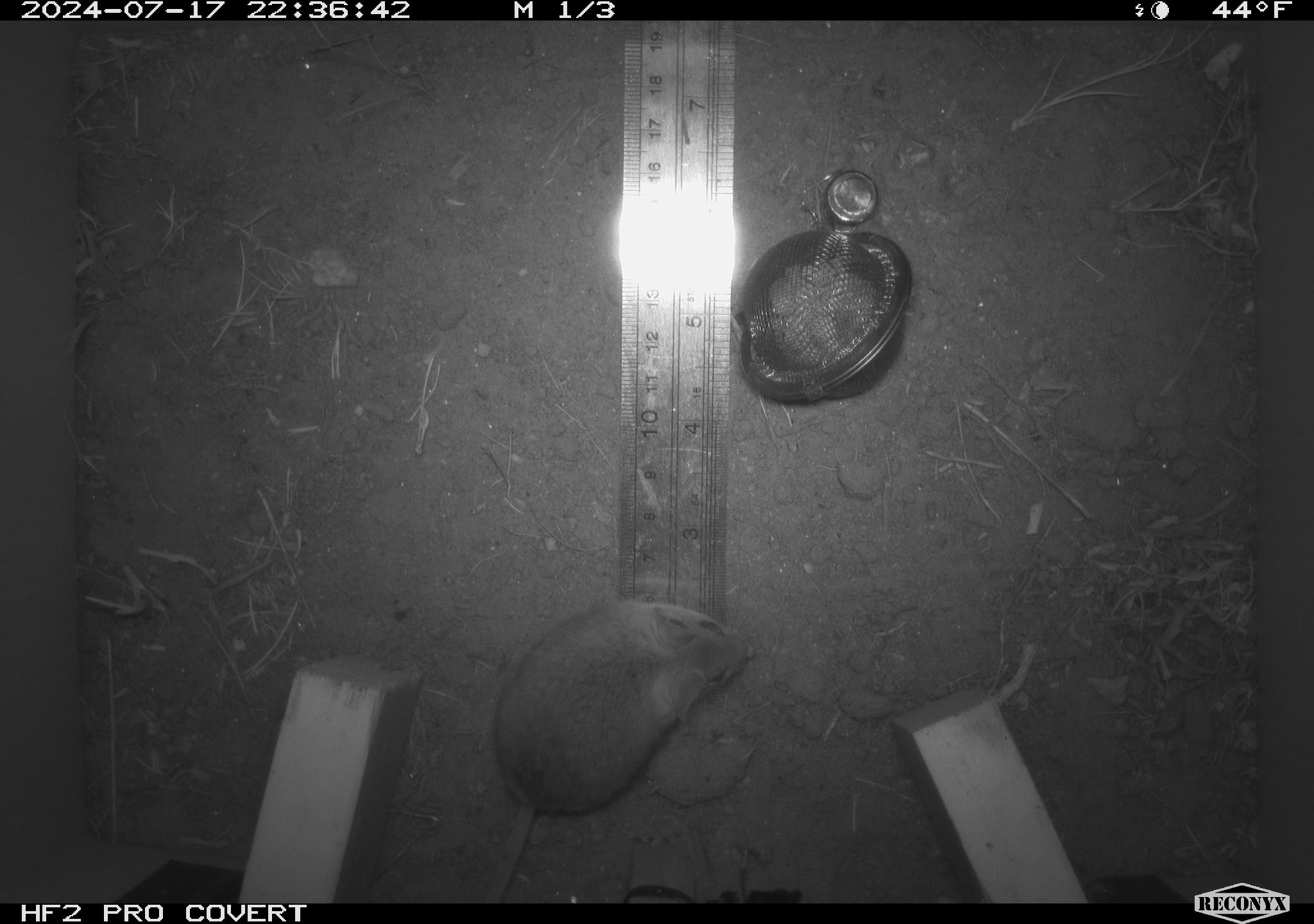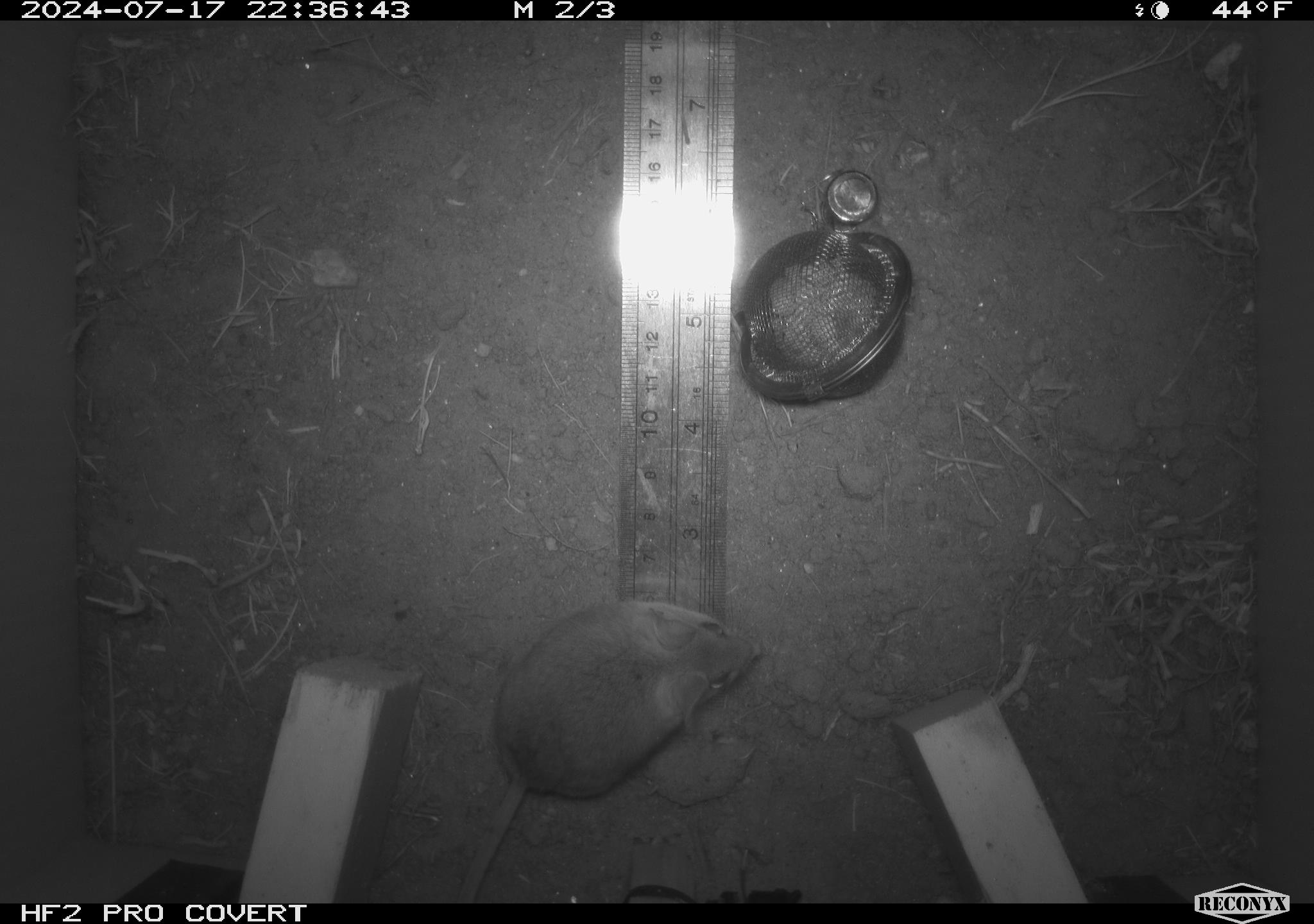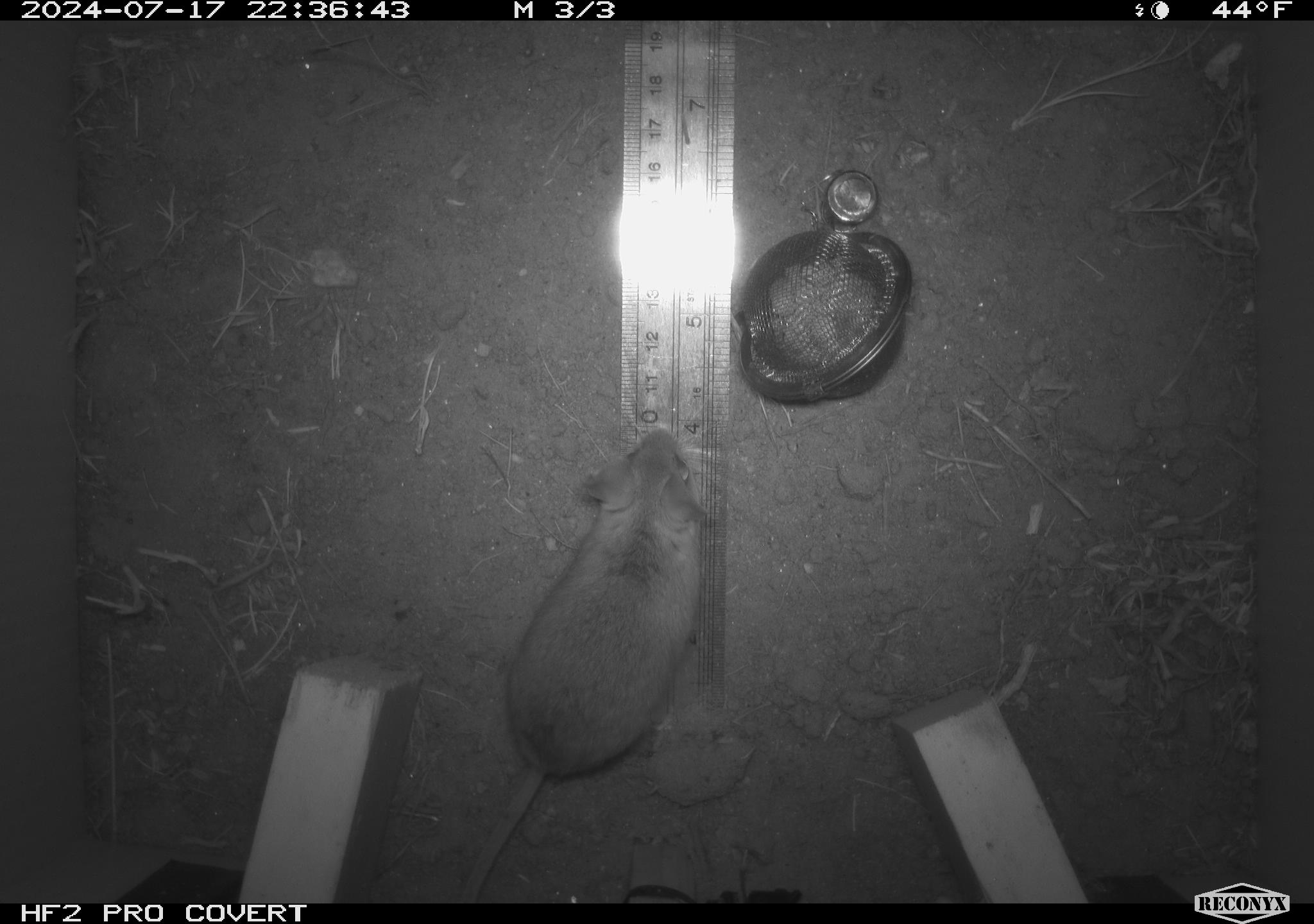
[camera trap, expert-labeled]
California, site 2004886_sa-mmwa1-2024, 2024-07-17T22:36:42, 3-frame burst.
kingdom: Animalia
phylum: Chordata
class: Mammalia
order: Rodentia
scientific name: Rodentia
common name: mouse species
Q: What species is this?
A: Mouse species (Rodentia).